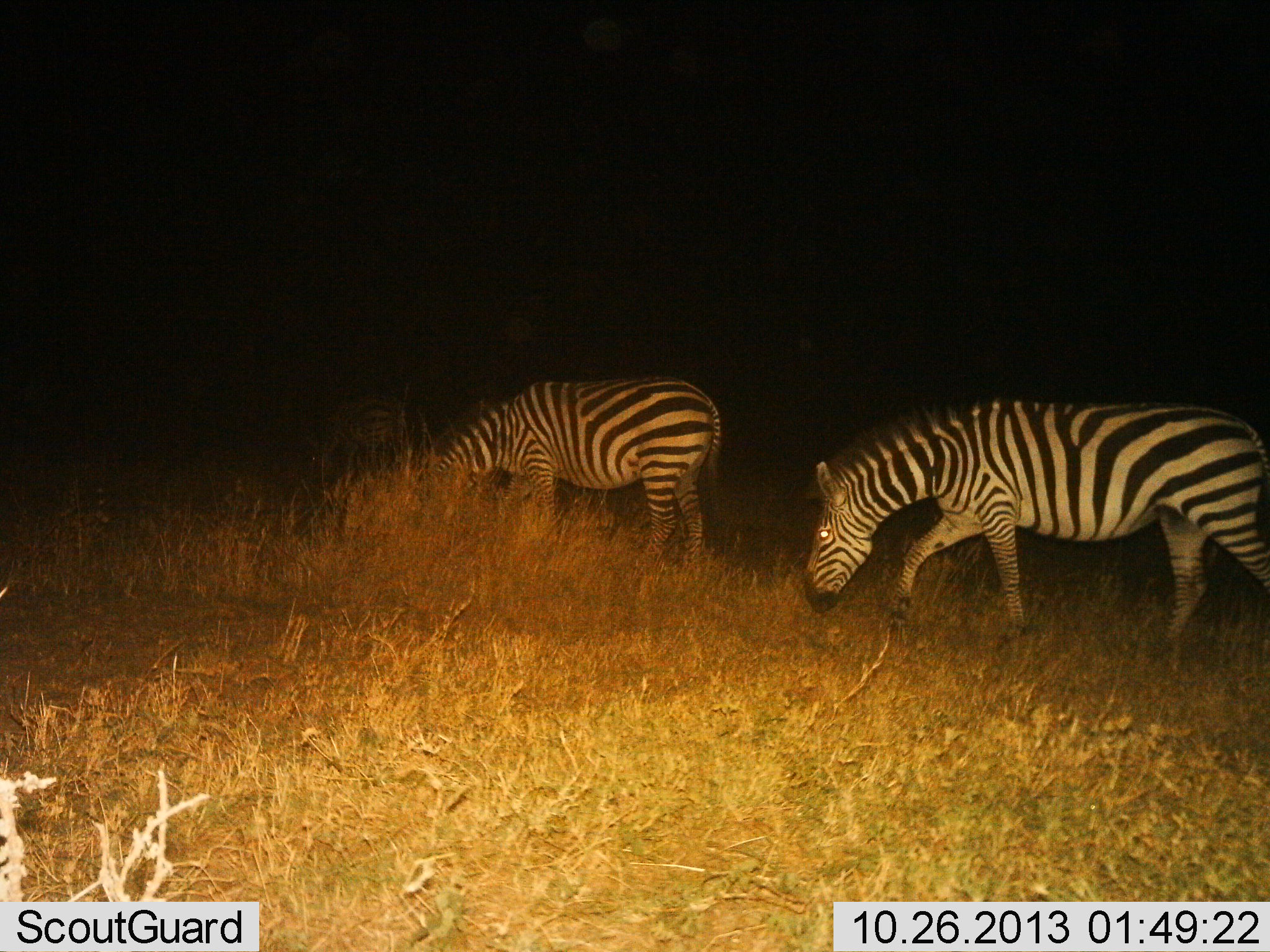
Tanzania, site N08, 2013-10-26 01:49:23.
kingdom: Animalia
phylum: Chordata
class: Mammalia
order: Perissodactyla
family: Equidae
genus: Equus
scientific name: Equus quagga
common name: plains zebra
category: zebra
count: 2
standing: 20%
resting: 0%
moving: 30%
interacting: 0%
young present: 0%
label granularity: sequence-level